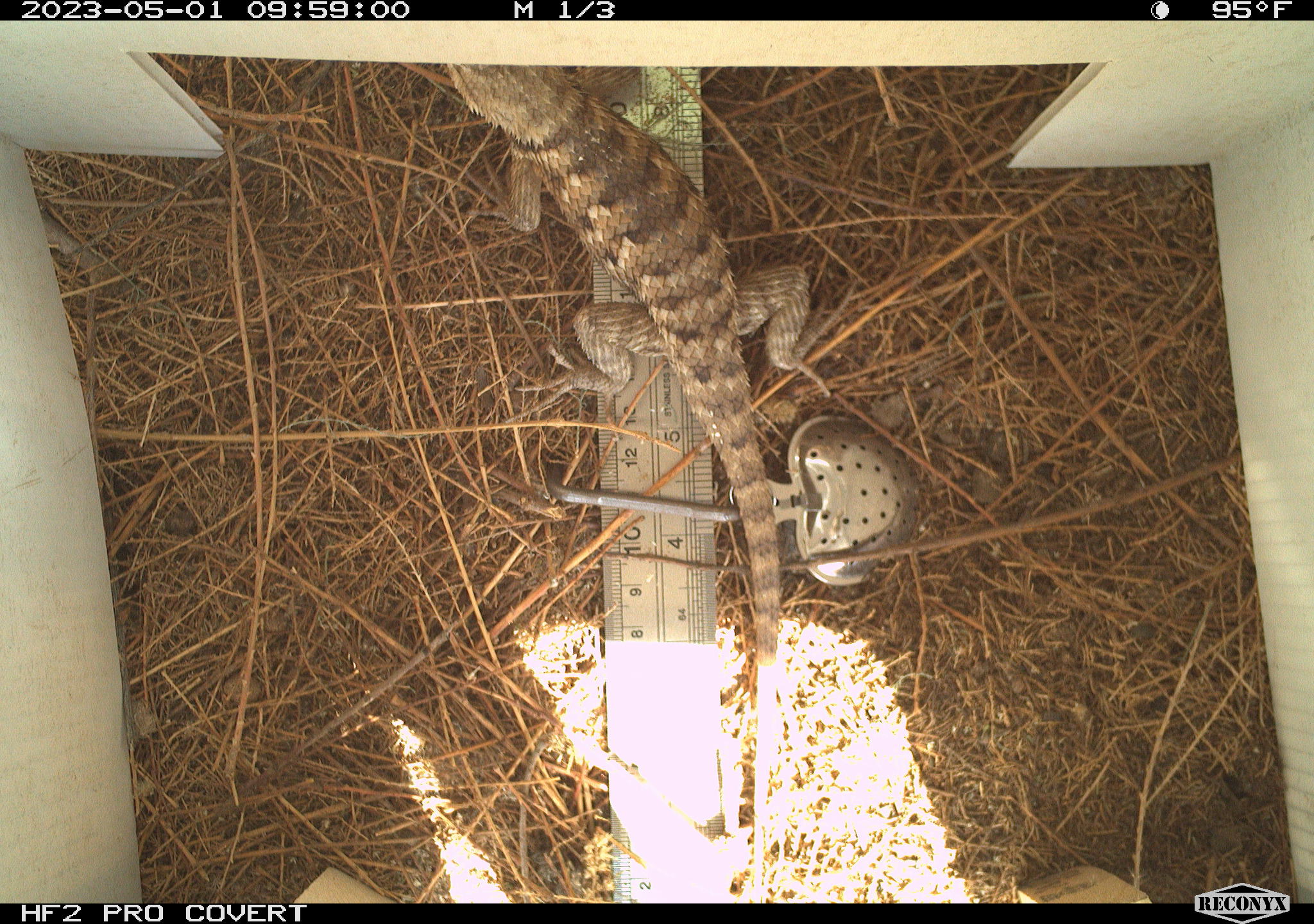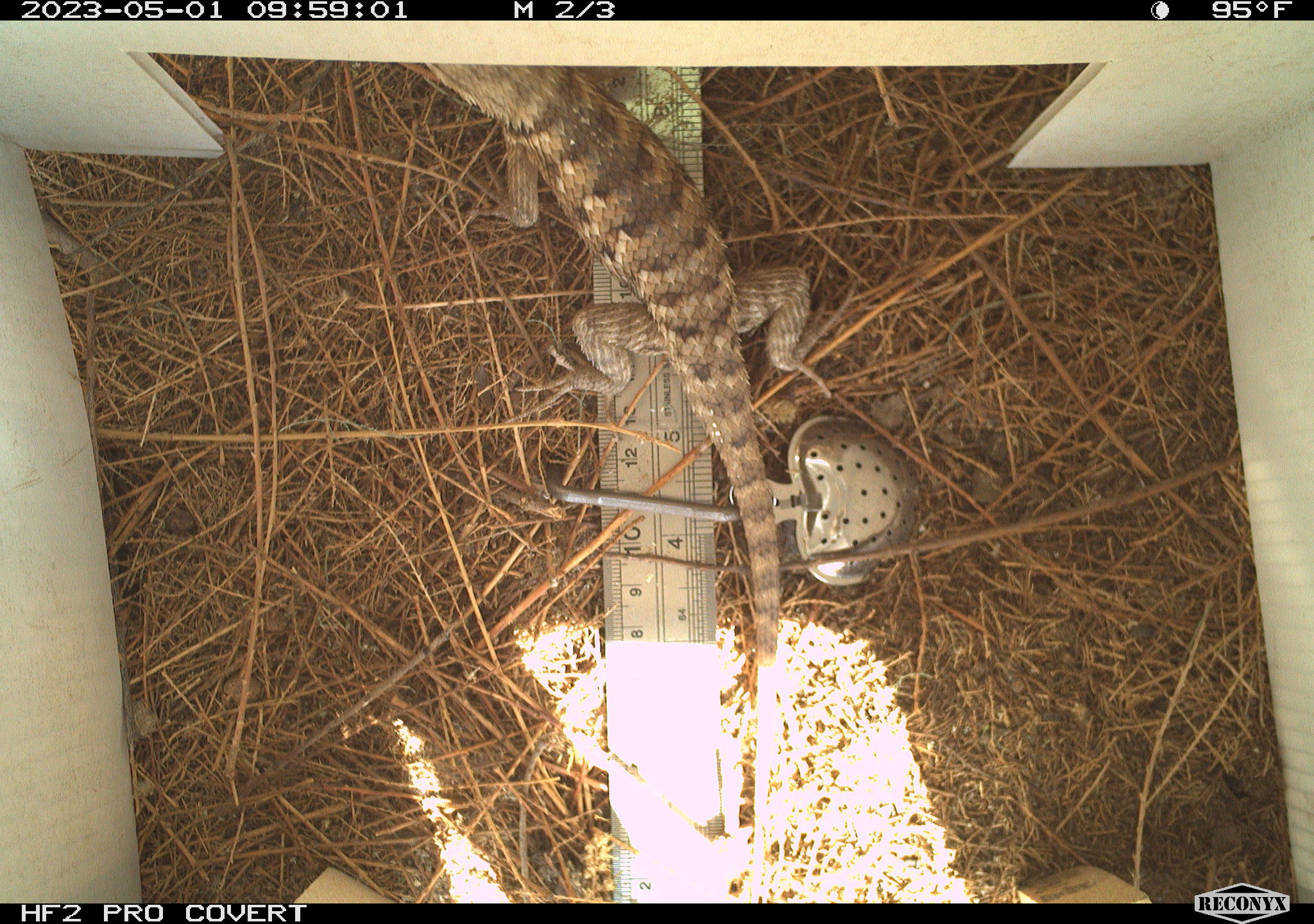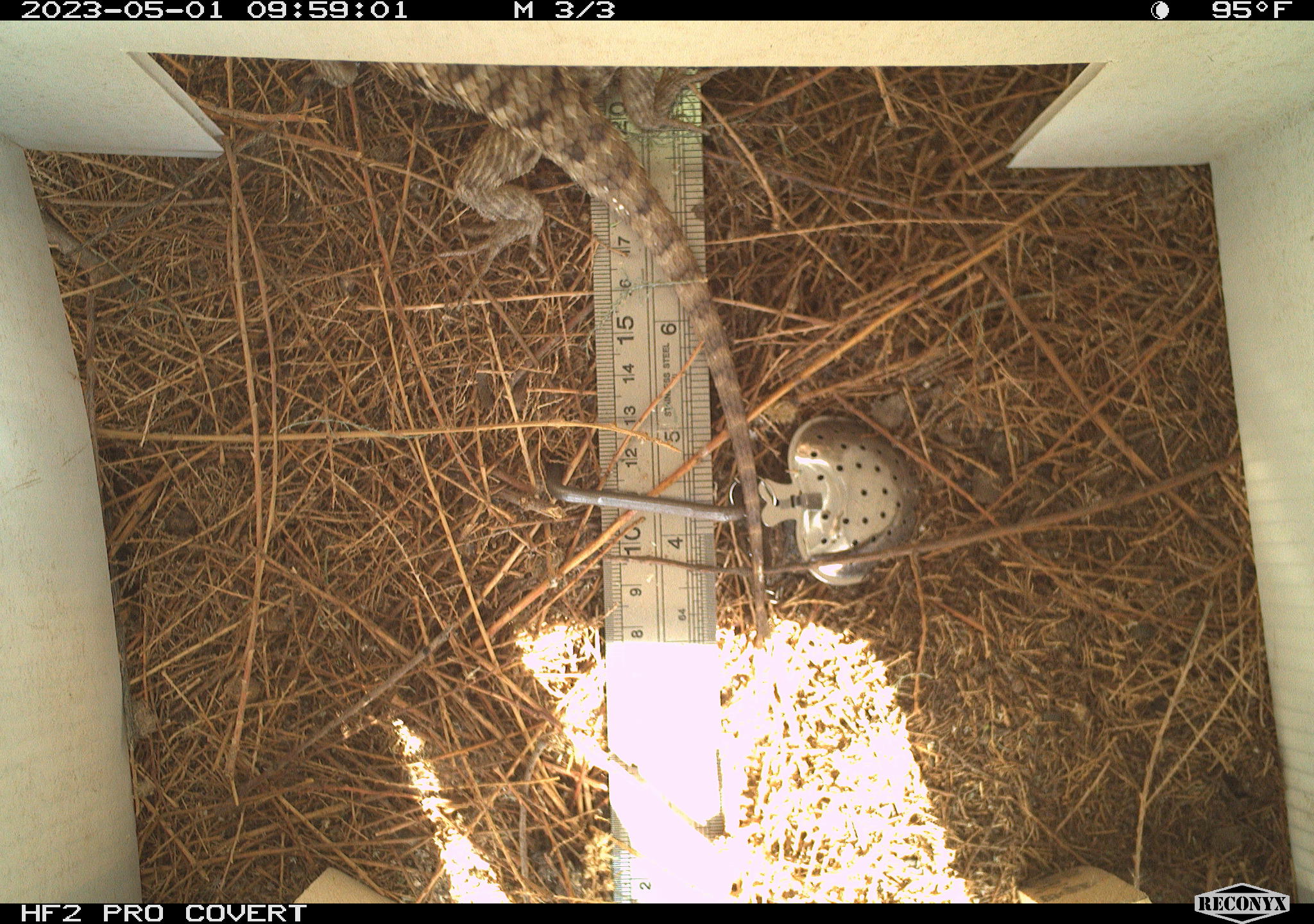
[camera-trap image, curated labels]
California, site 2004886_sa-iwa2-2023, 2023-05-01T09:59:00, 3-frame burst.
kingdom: Animalia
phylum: Chordata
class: Reptilia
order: Squamata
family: Phrynosomatidae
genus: Sceloporus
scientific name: Sceloporus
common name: spiny lizards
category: sceloporus species